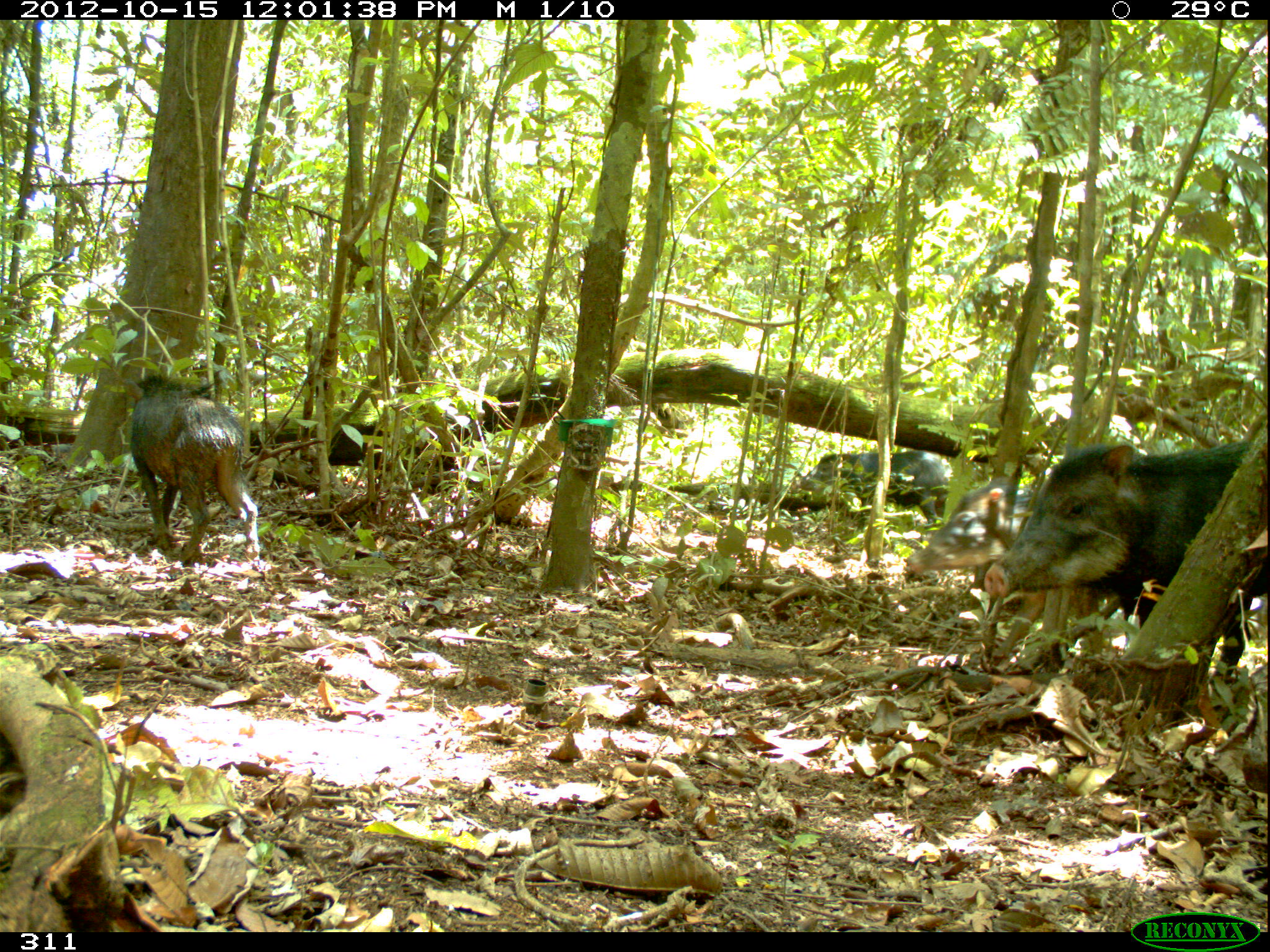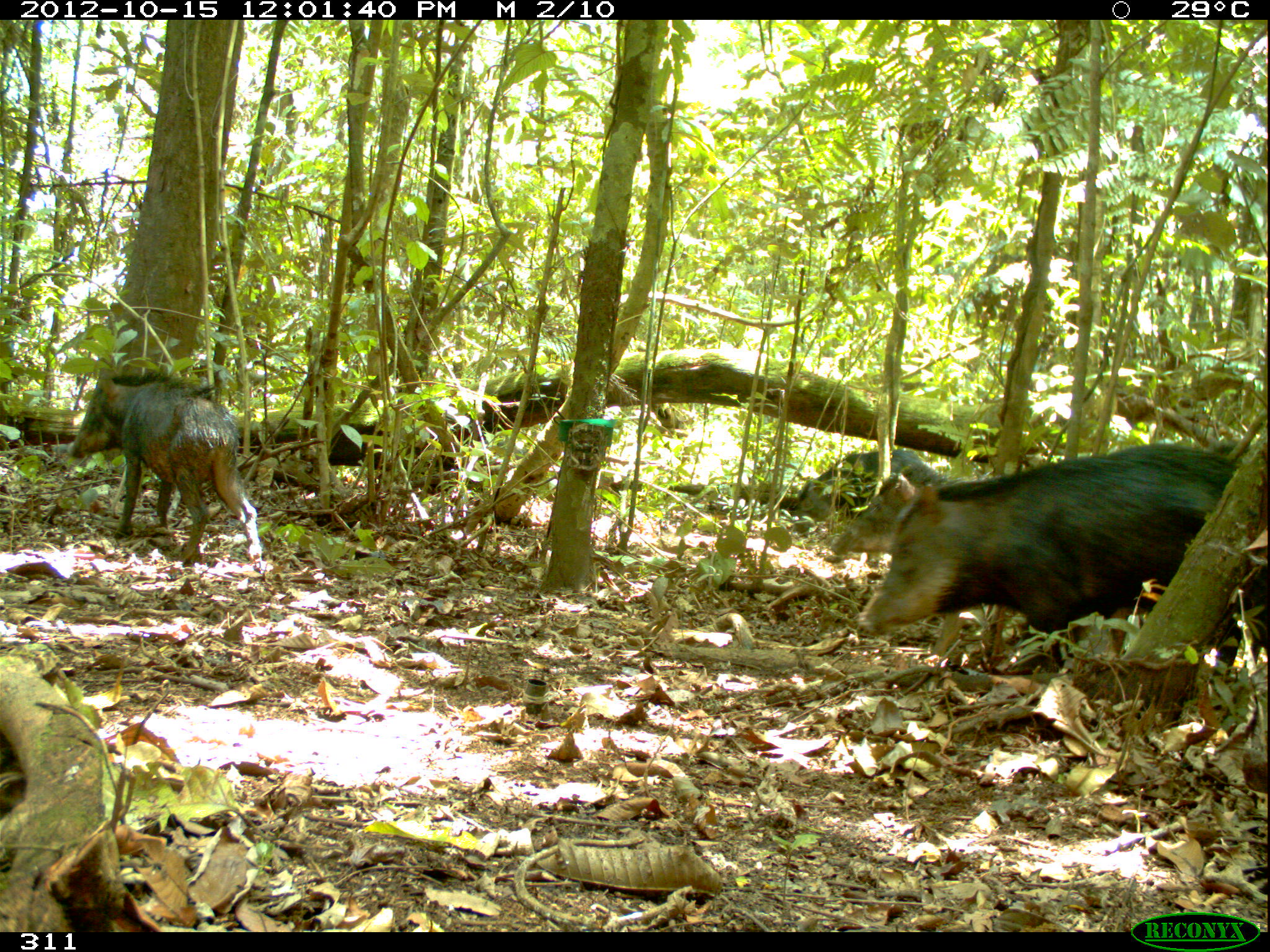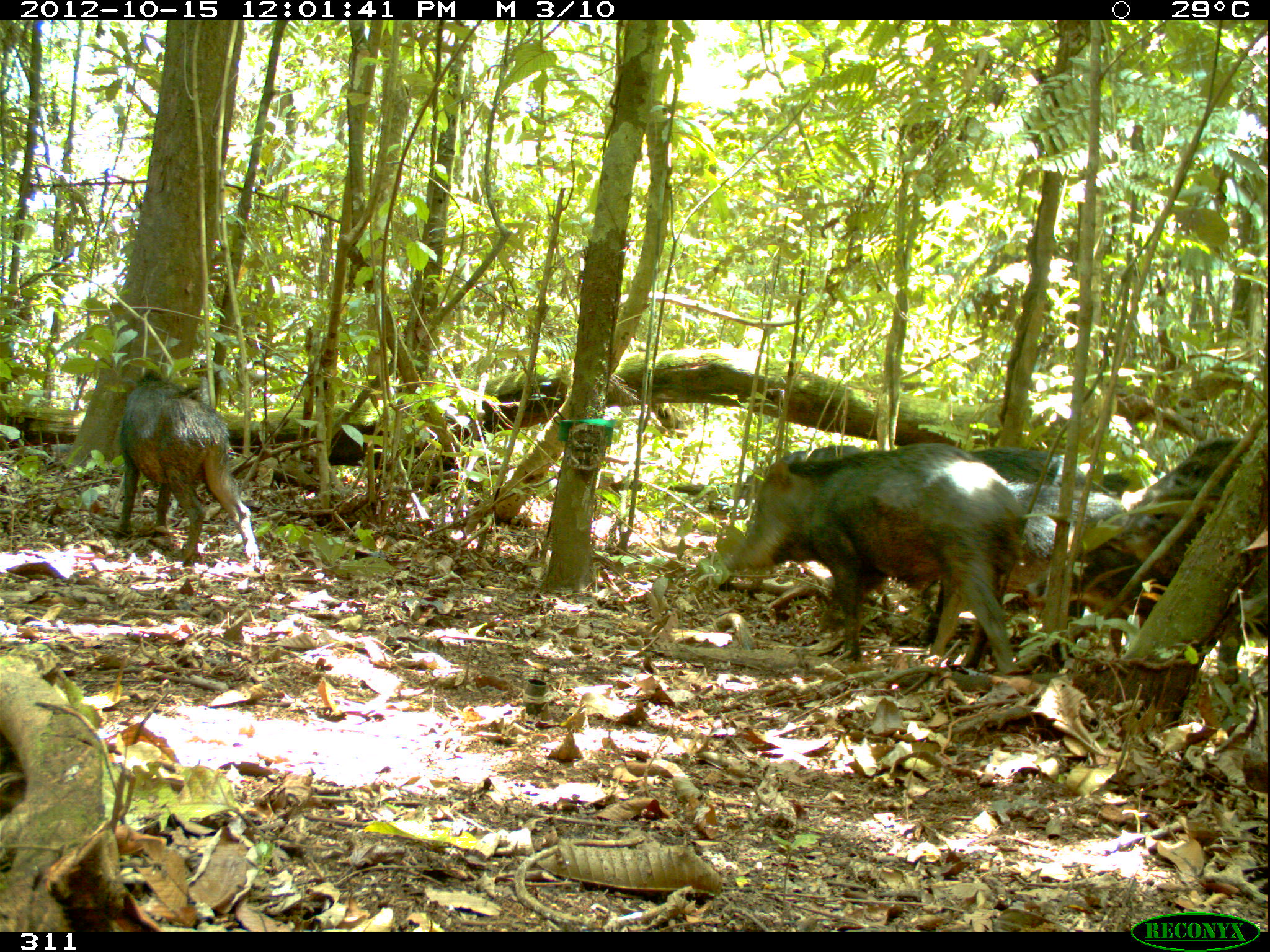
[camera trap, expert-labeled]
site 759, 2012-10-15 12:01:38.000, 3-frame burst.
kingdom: Animalia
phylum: Chordata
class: Mammalia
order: Artiodactyla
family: Tayassuidae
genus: Tayassu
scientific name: Tayassu pecari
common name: white-lipped peccary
Tayassu pecari (white-lipped peccary).